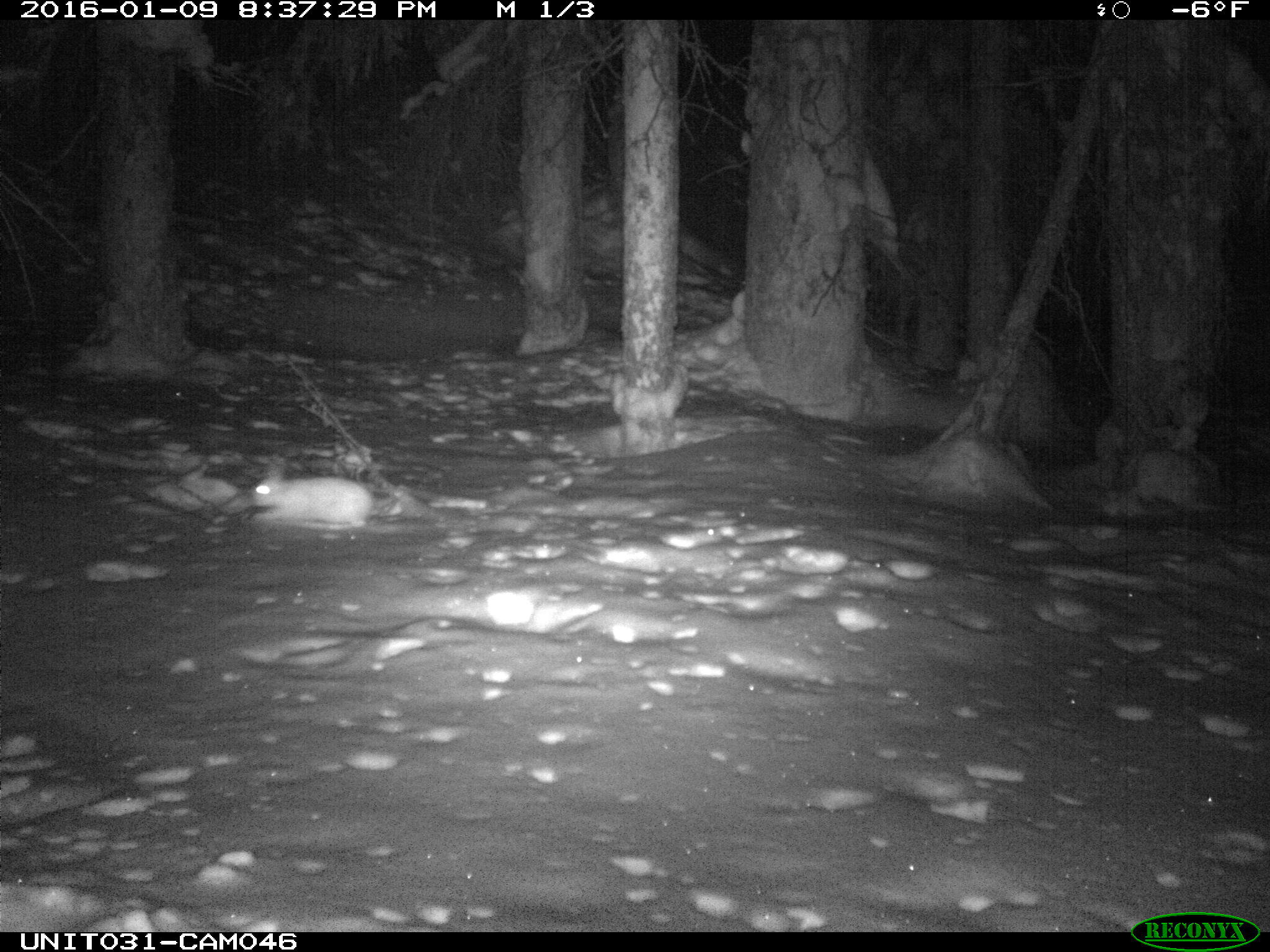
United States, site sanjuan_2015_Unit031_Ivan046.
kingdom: Animalia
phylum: Chordata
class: Mammalia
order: Lagomorpha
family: Leporidae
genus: Lepus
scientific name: Lepus americanus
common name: snowshoe hare